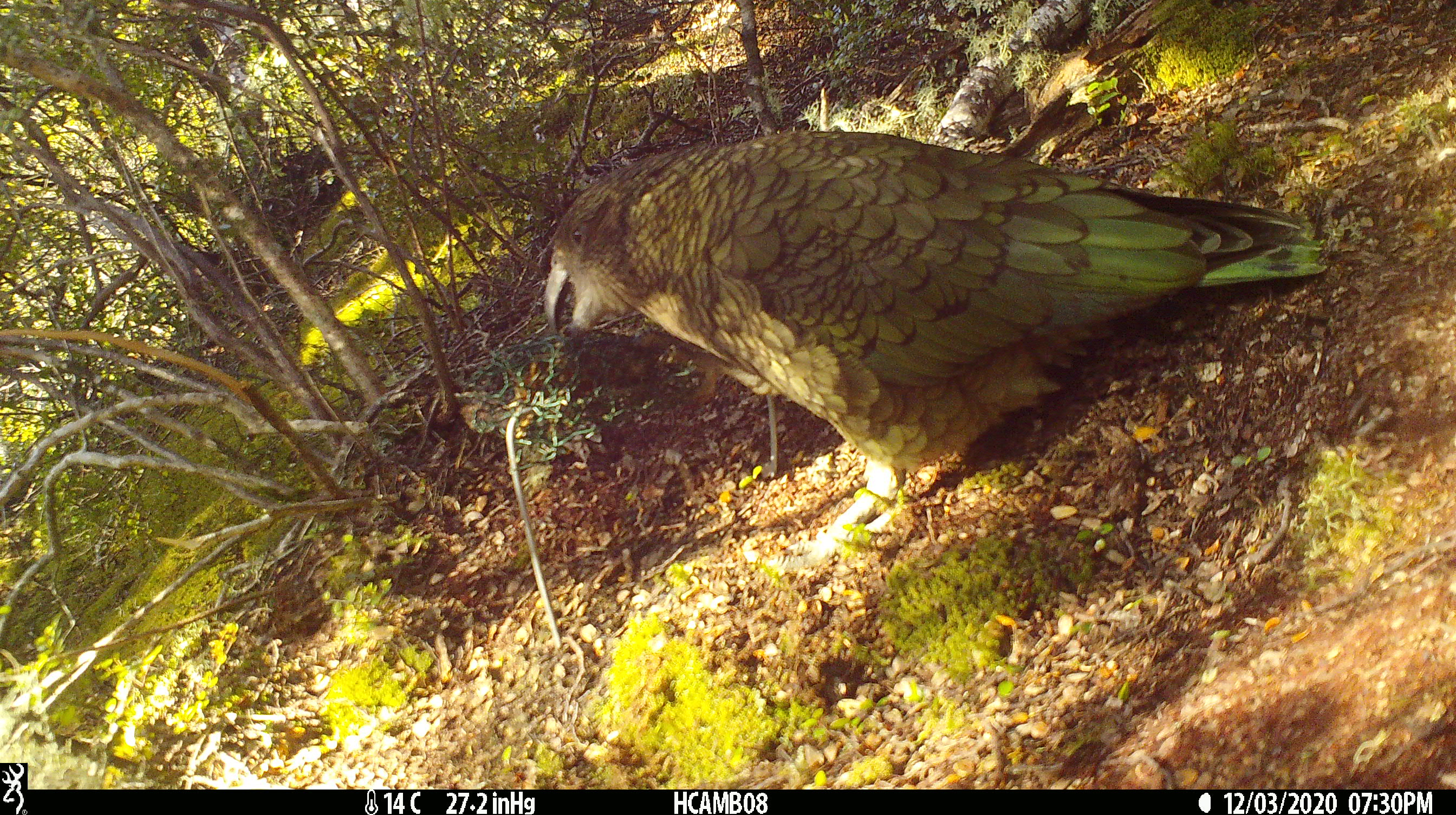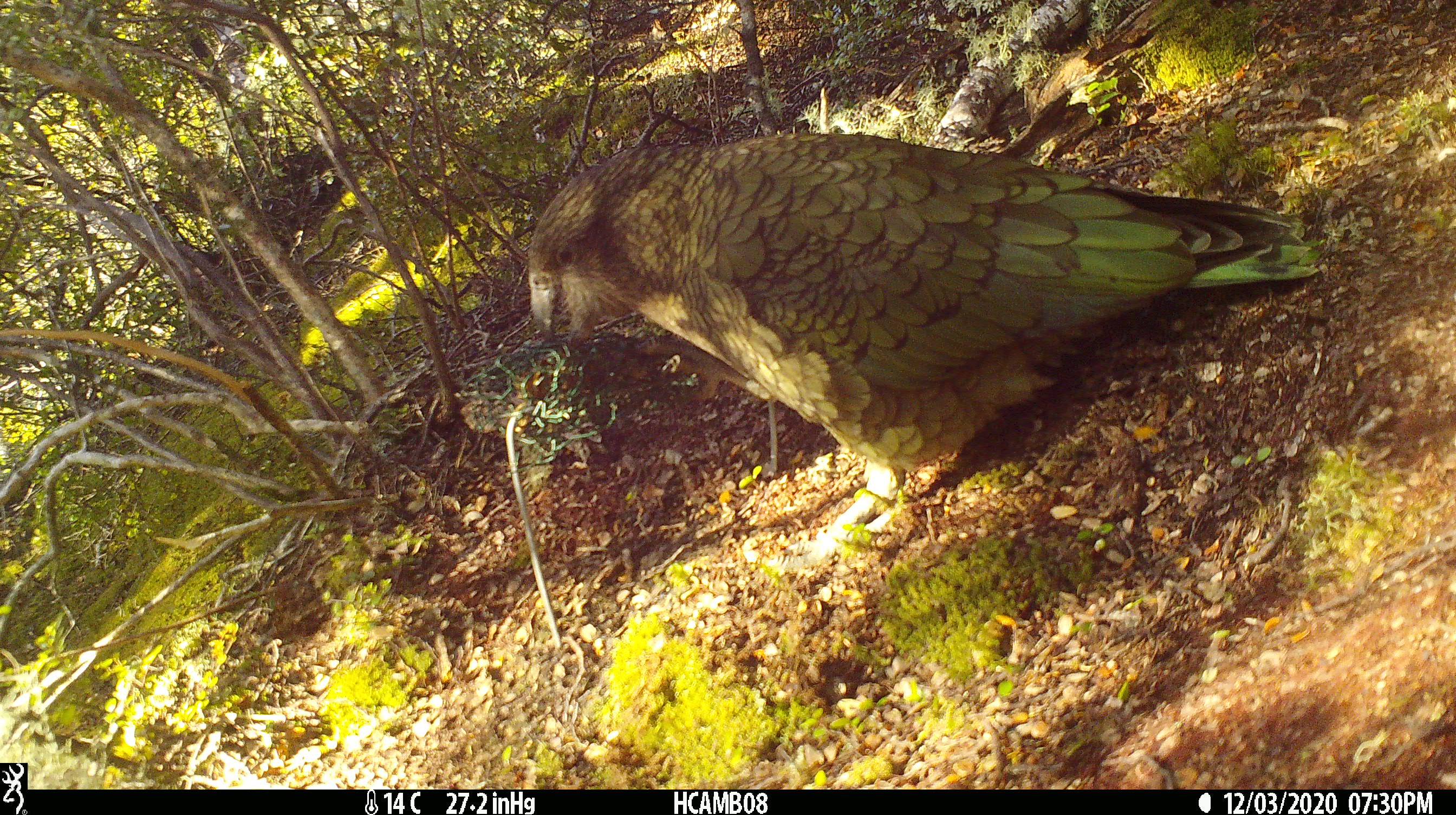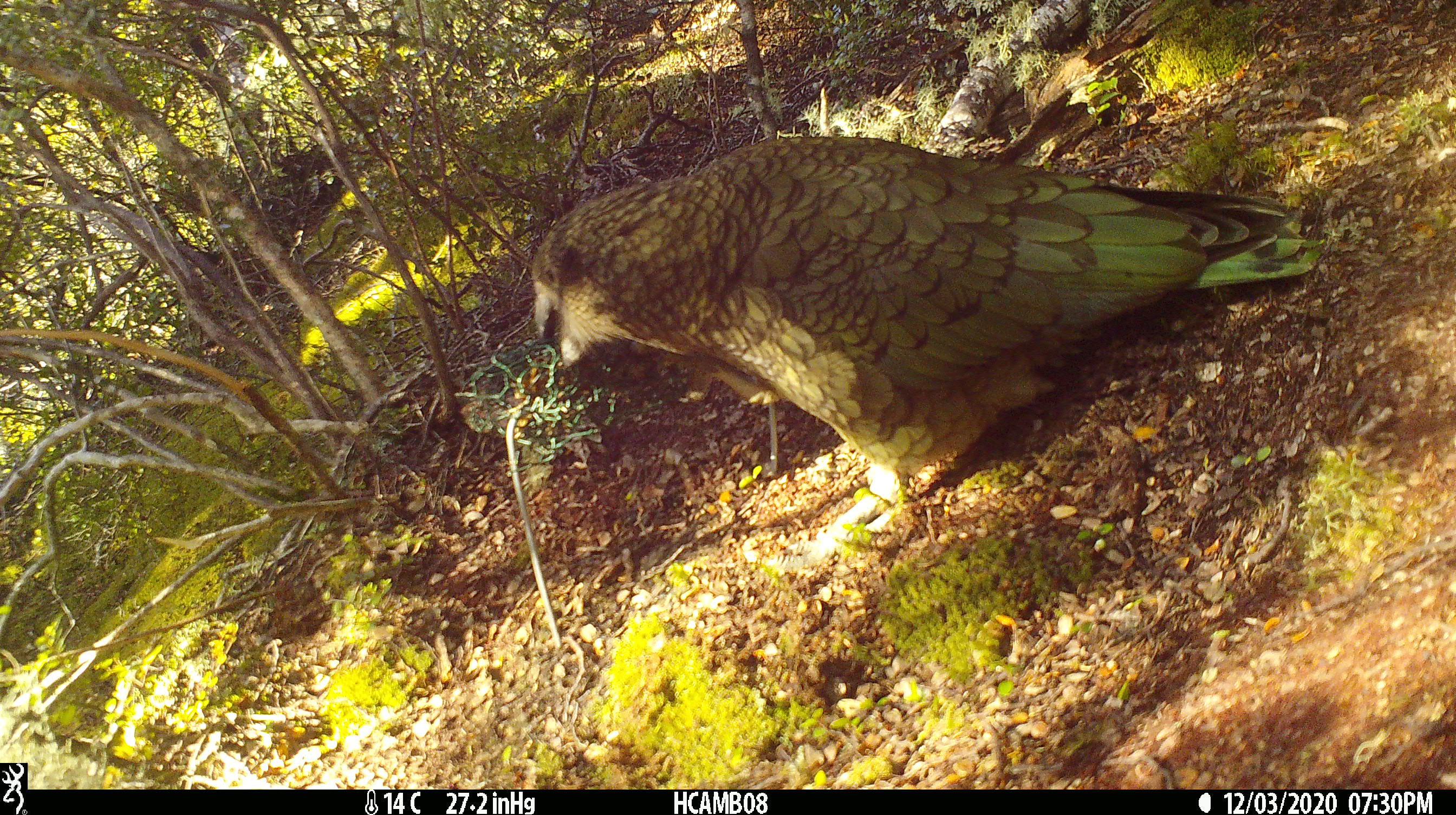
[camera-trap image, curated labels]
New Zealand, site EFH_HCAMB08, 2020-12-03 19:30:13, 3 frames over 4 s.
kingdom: Animalia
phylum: Chordata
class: Aves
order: Psittaciformes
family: Strigopidae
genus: Nestor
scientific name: Nestor notabilis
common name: kea